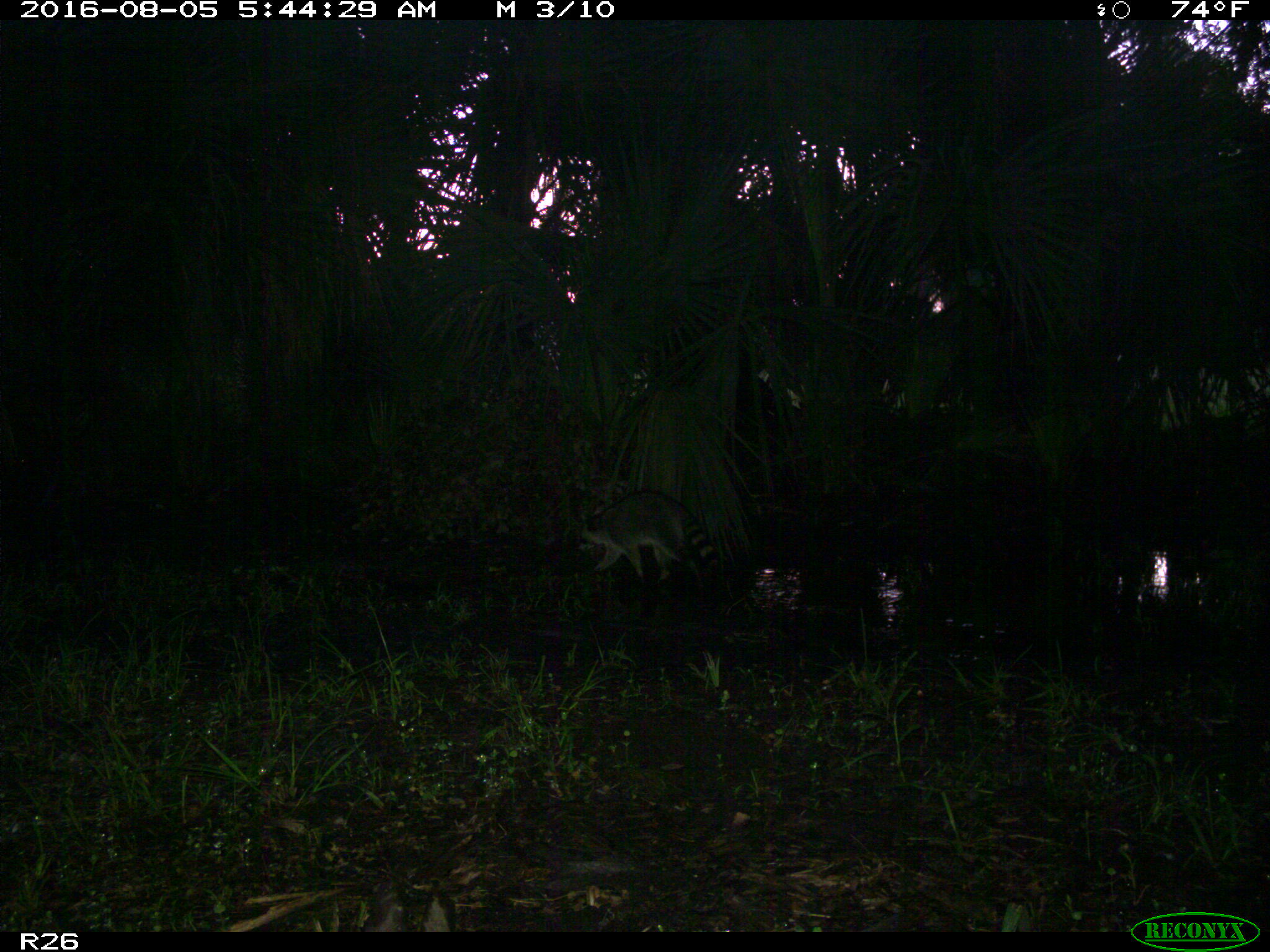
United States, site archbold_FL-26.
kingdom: Animalia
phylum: Chordata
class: Mammalia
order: Carnivora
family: Procyonidae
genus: Procyon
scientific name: Procyon lotor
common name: common raccoon